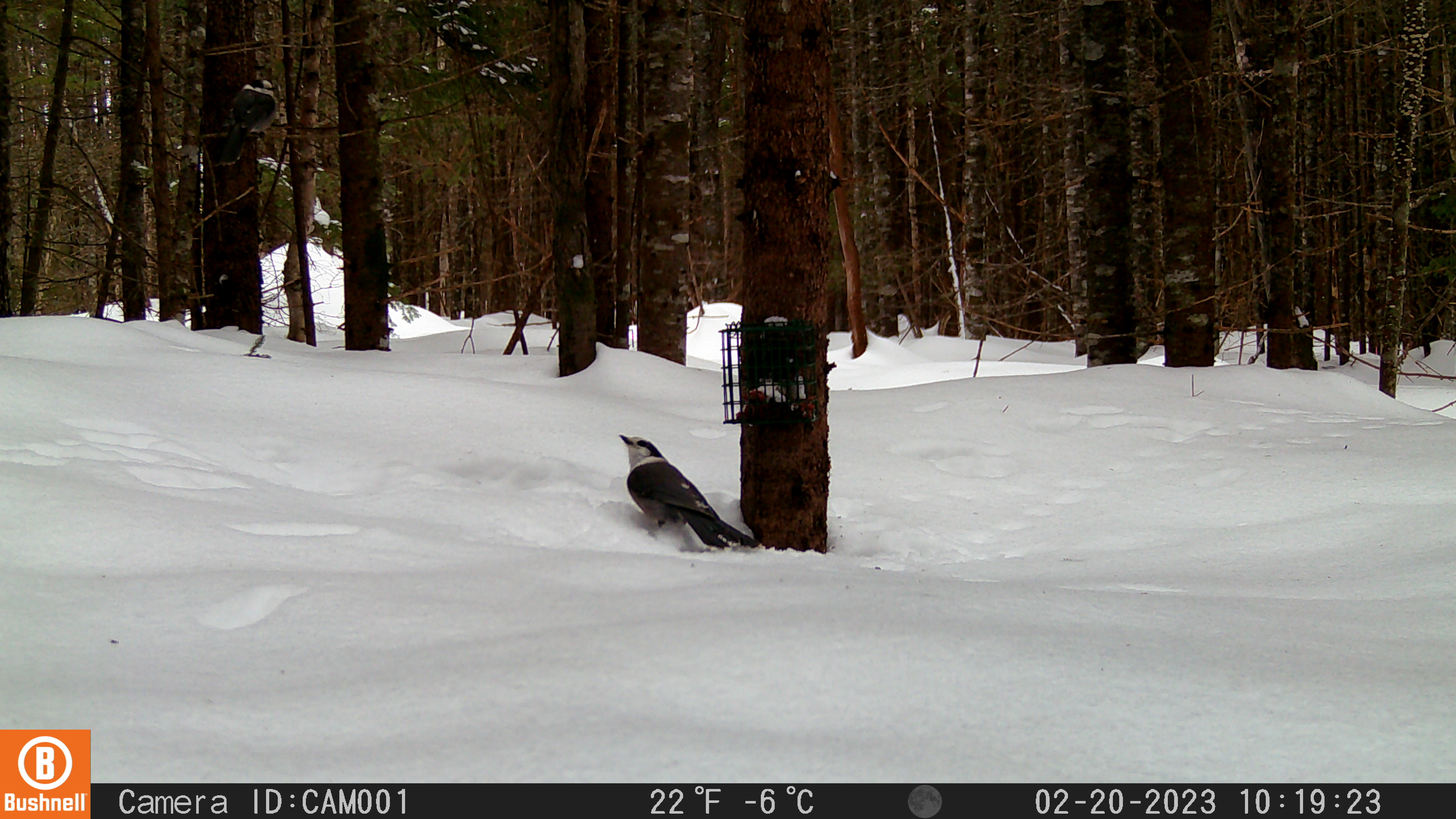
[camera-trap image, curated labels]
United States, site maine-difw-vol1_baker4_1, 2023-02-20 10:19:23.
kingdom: Animalia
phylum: Chordata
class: Aves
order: Passeriformes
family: Corvidae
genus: Perisoreus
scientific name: Perisoreus canadensis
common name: canada jay